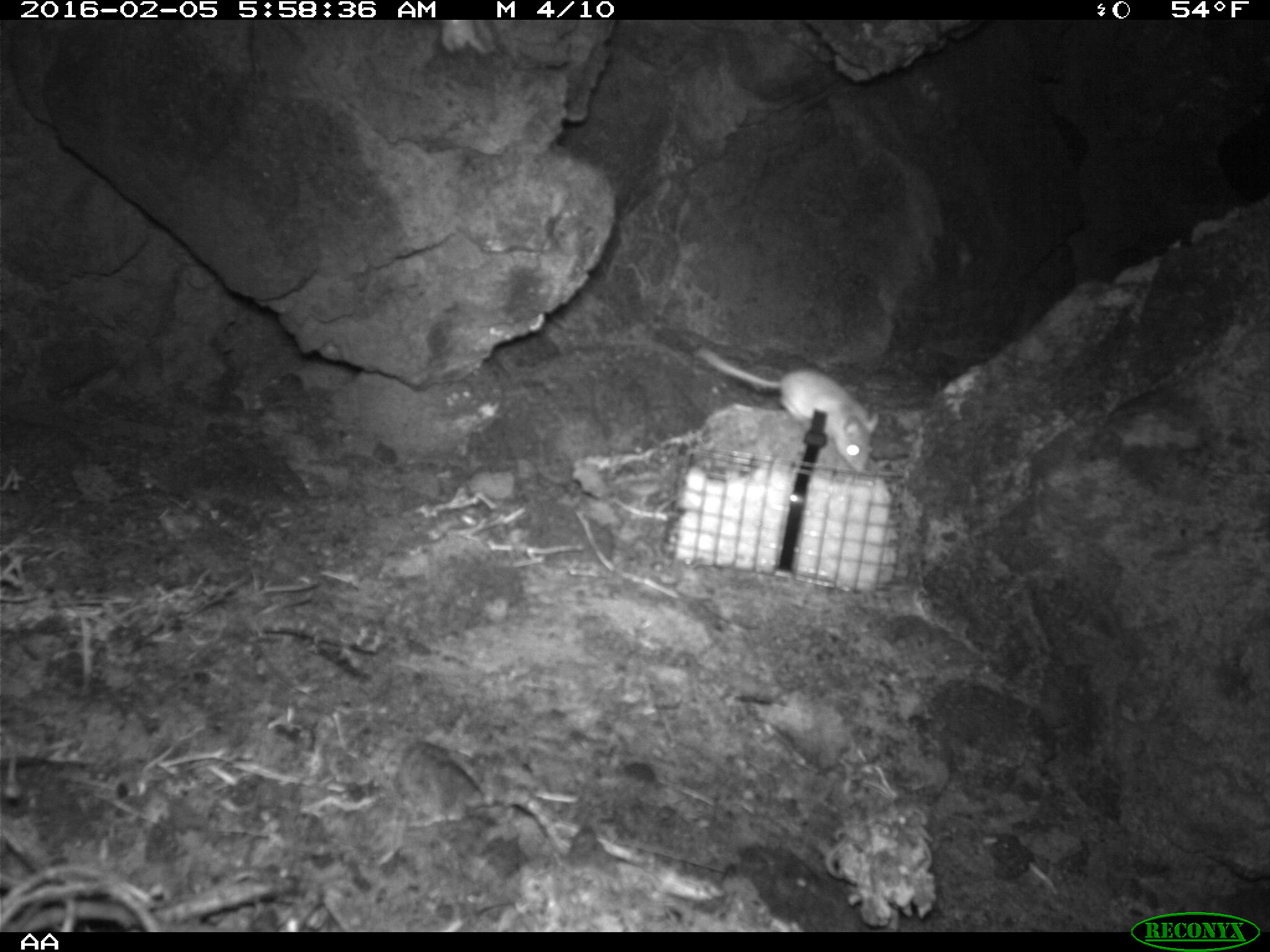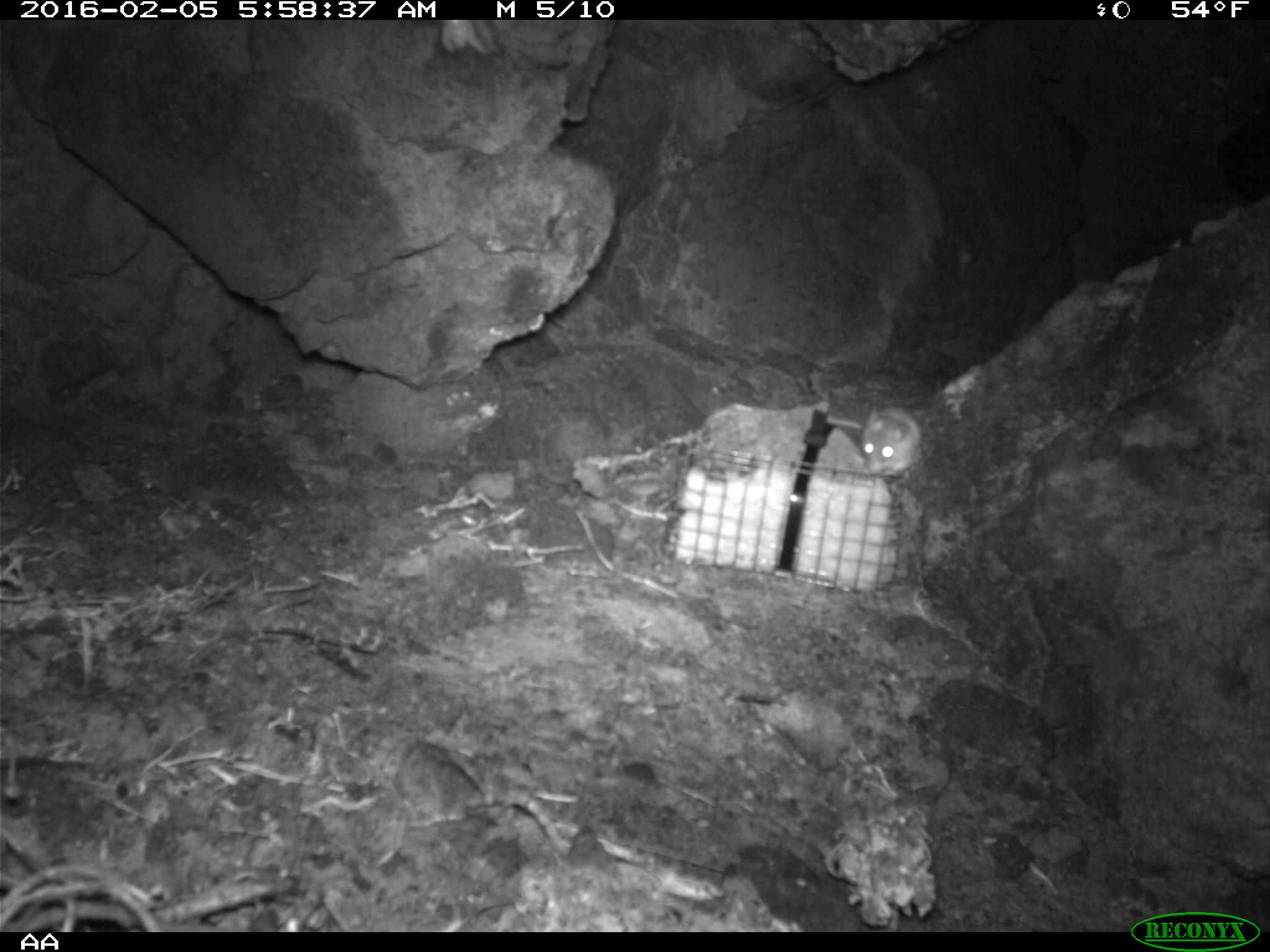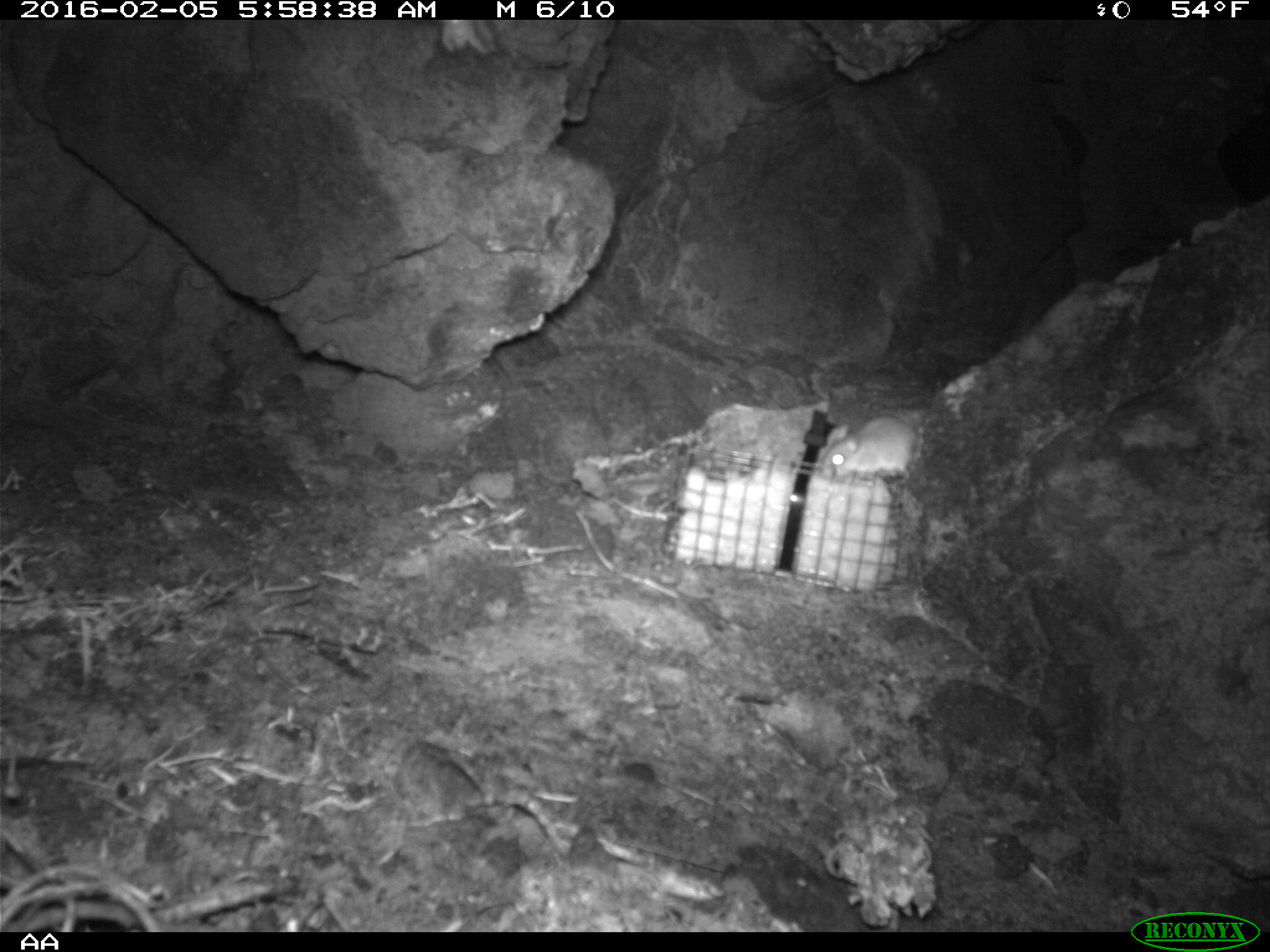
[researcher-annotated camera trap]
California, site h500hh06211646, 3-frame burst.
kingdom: Animalia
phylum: Chordata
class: Mammalia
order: Rodentia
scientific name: Rodentia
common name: rodent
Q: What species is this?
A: Rodent (Rodentia).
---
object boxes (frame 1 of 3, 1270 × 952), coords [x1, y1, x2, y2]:
rodent: [691, 344, 878, 475]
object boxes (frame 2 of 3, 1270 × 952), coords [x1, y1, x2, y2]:
rodent: [825, 403, 923, 479]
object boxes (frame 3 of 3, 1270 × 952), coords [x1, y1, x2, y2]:
rodent: [821, 409, 920, 482]